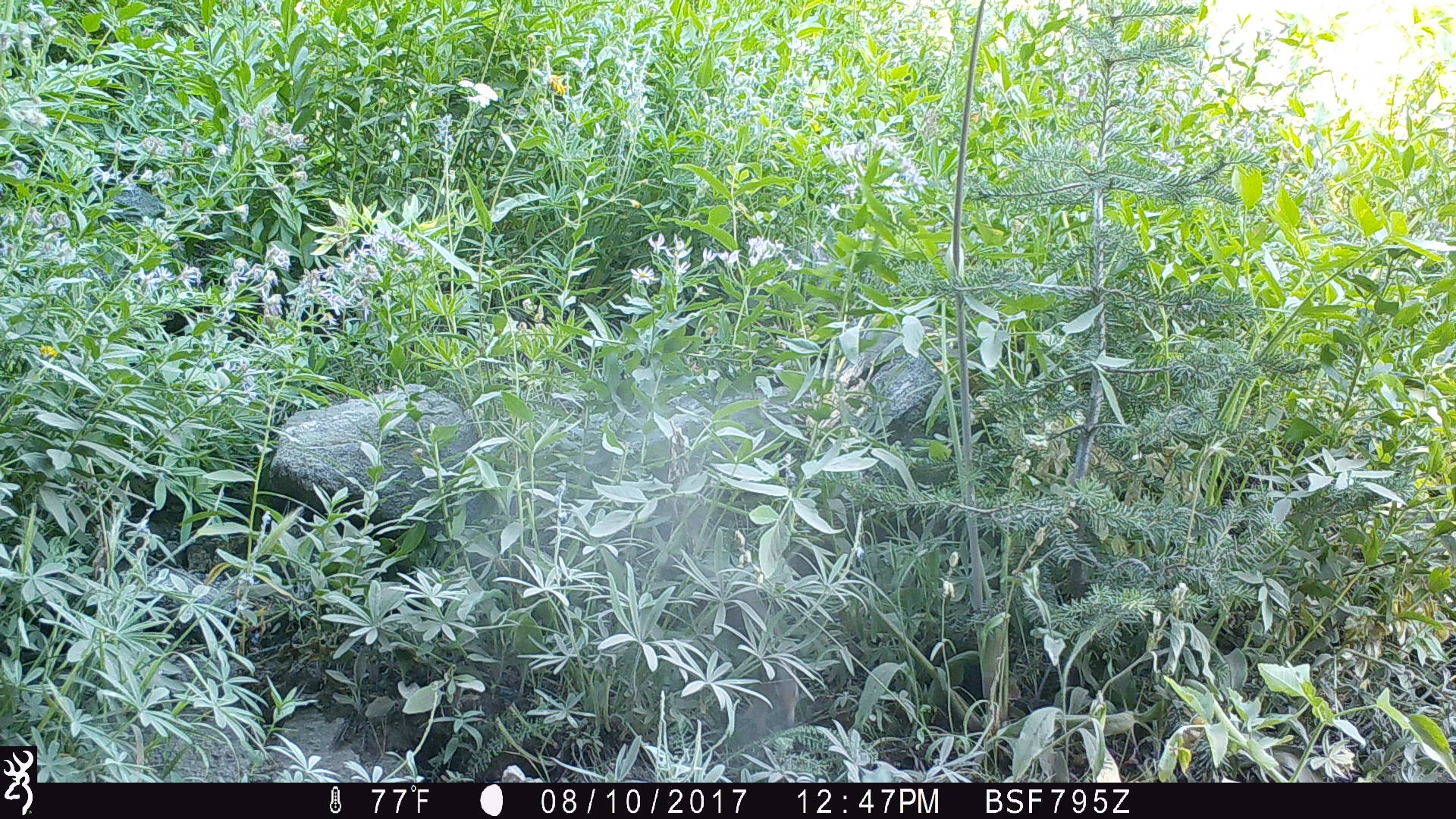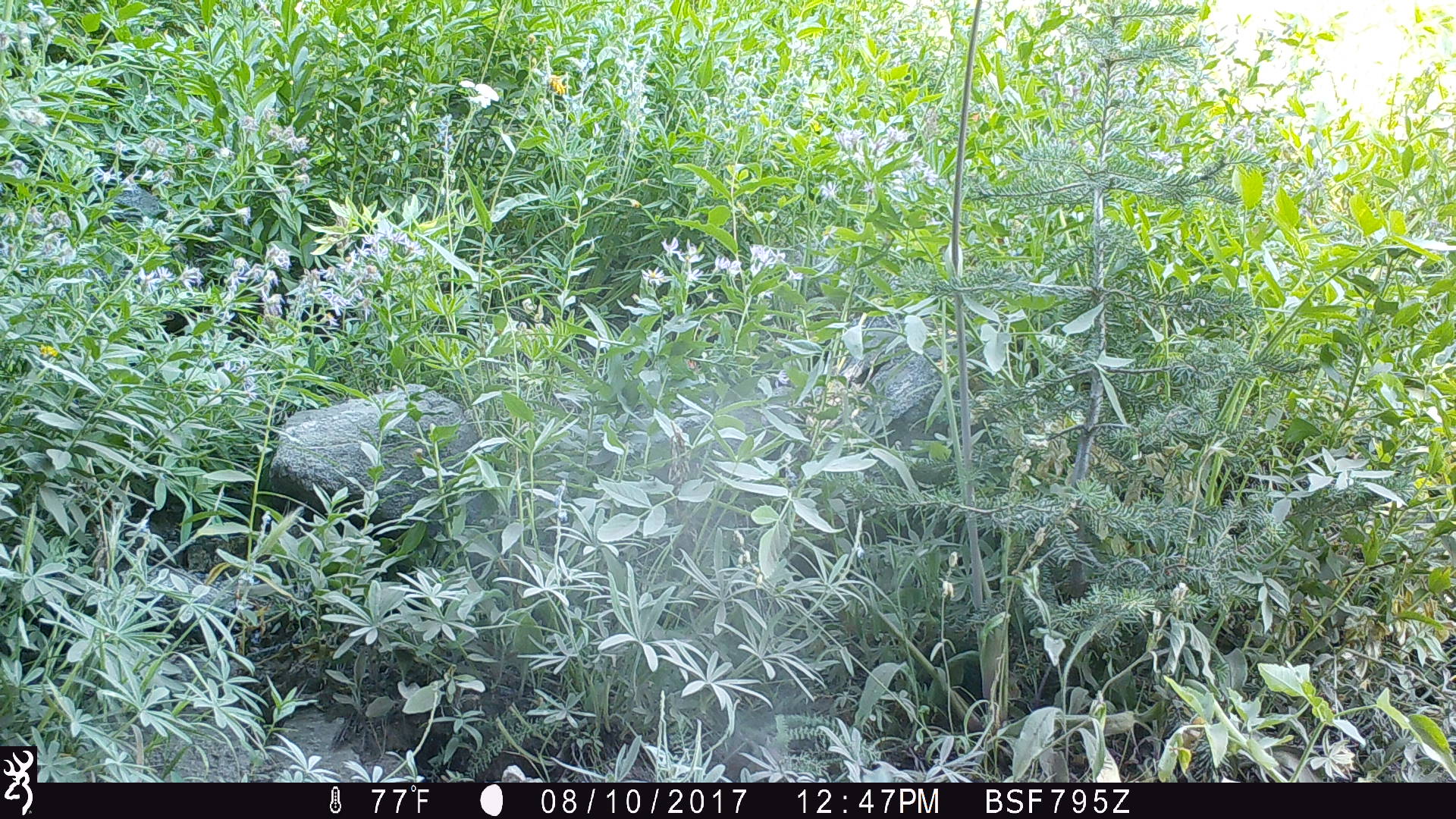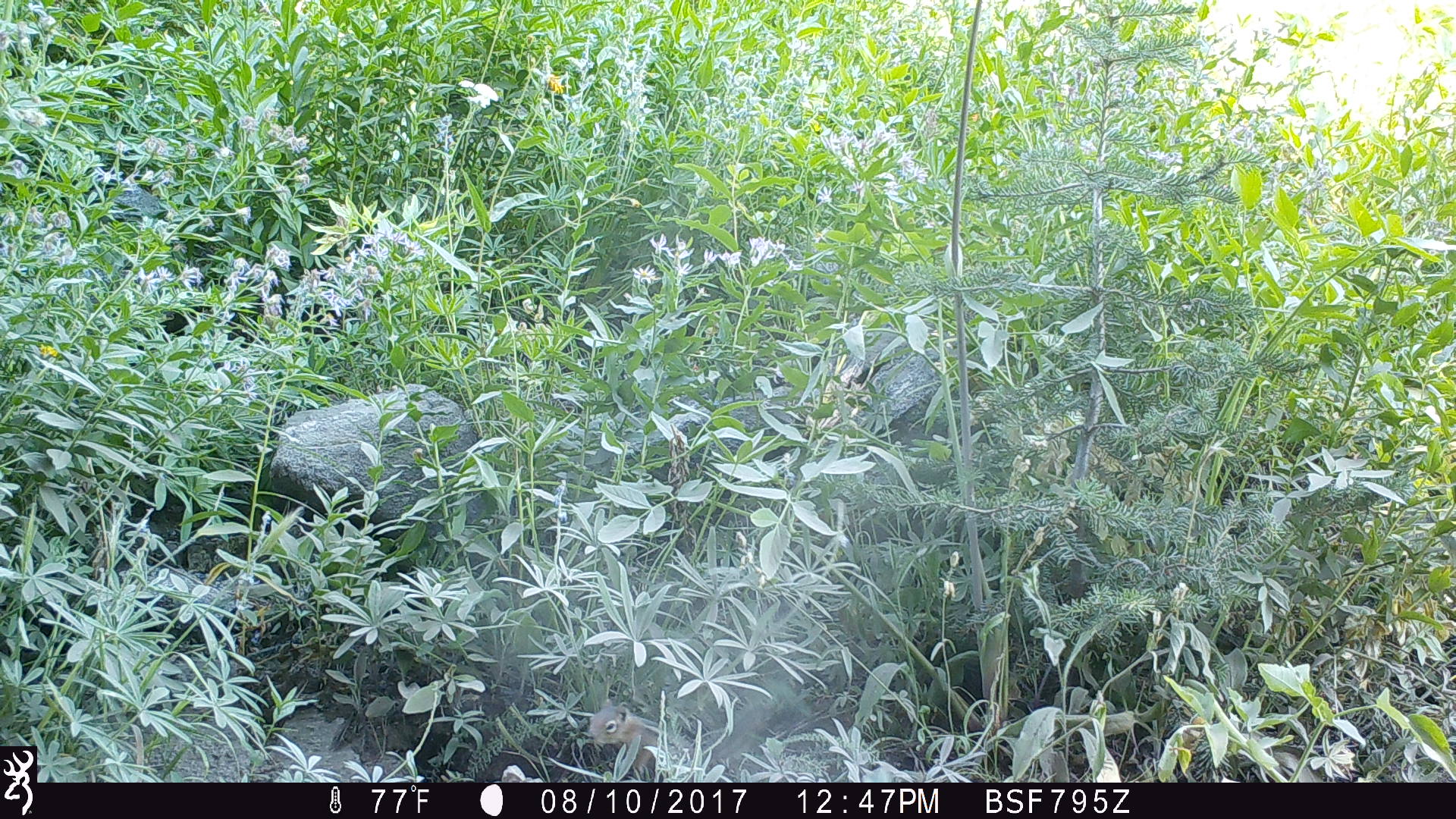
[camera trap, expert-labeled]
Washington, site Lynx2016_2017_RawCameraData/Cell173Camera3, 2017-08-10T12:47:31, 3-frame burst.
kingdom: Animalia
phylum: Chordata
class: Mammalia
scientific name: Mammalia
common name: small mammal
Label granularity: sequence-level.